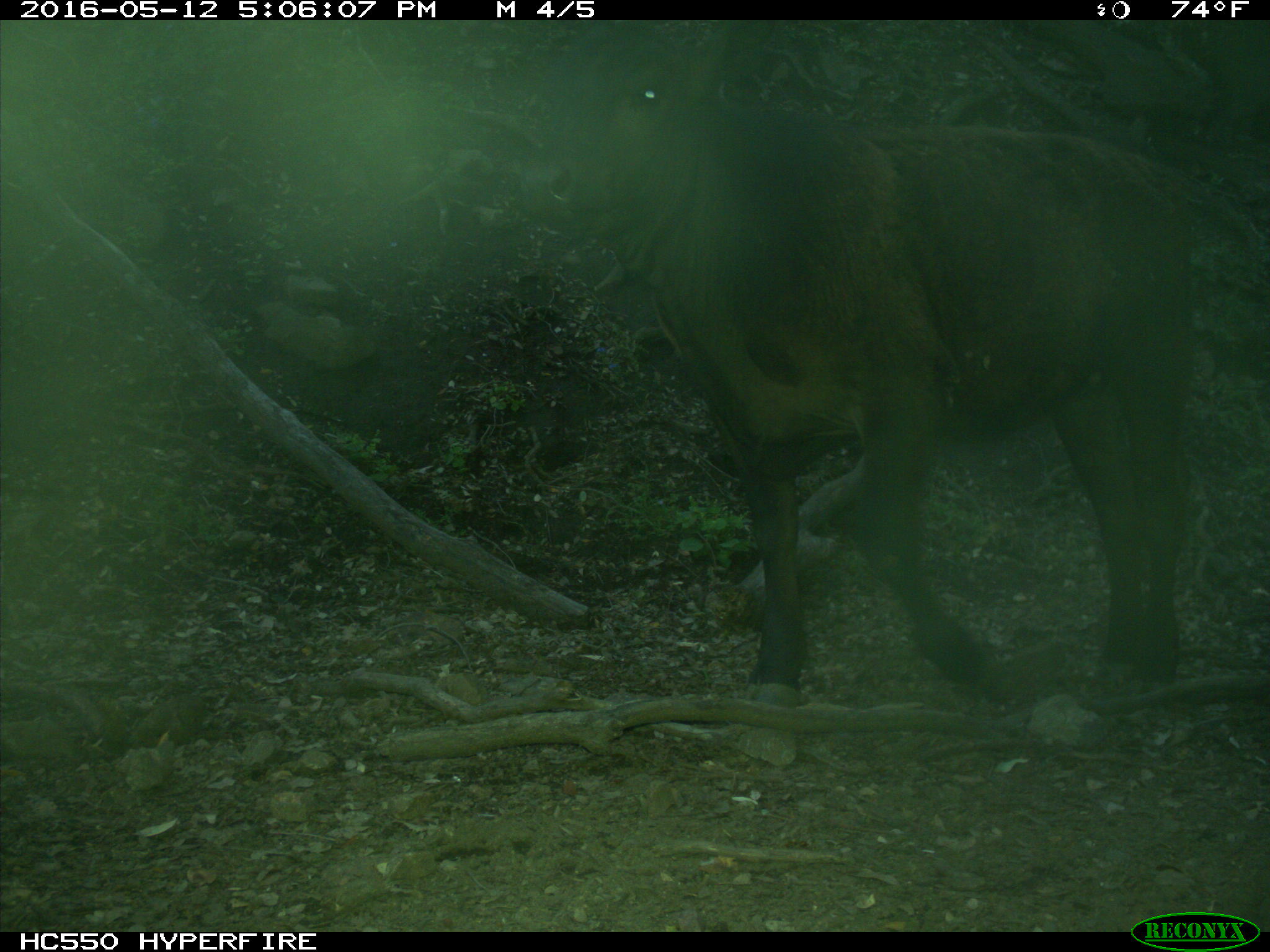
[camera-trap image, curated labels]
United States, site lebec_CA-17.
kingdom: Animalia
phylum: Chordata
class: Mammalia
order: Artiodactyla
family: Bovidae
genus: Bos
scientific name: Bos taurus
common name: domestic cow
Bos taurus (domestic cow).